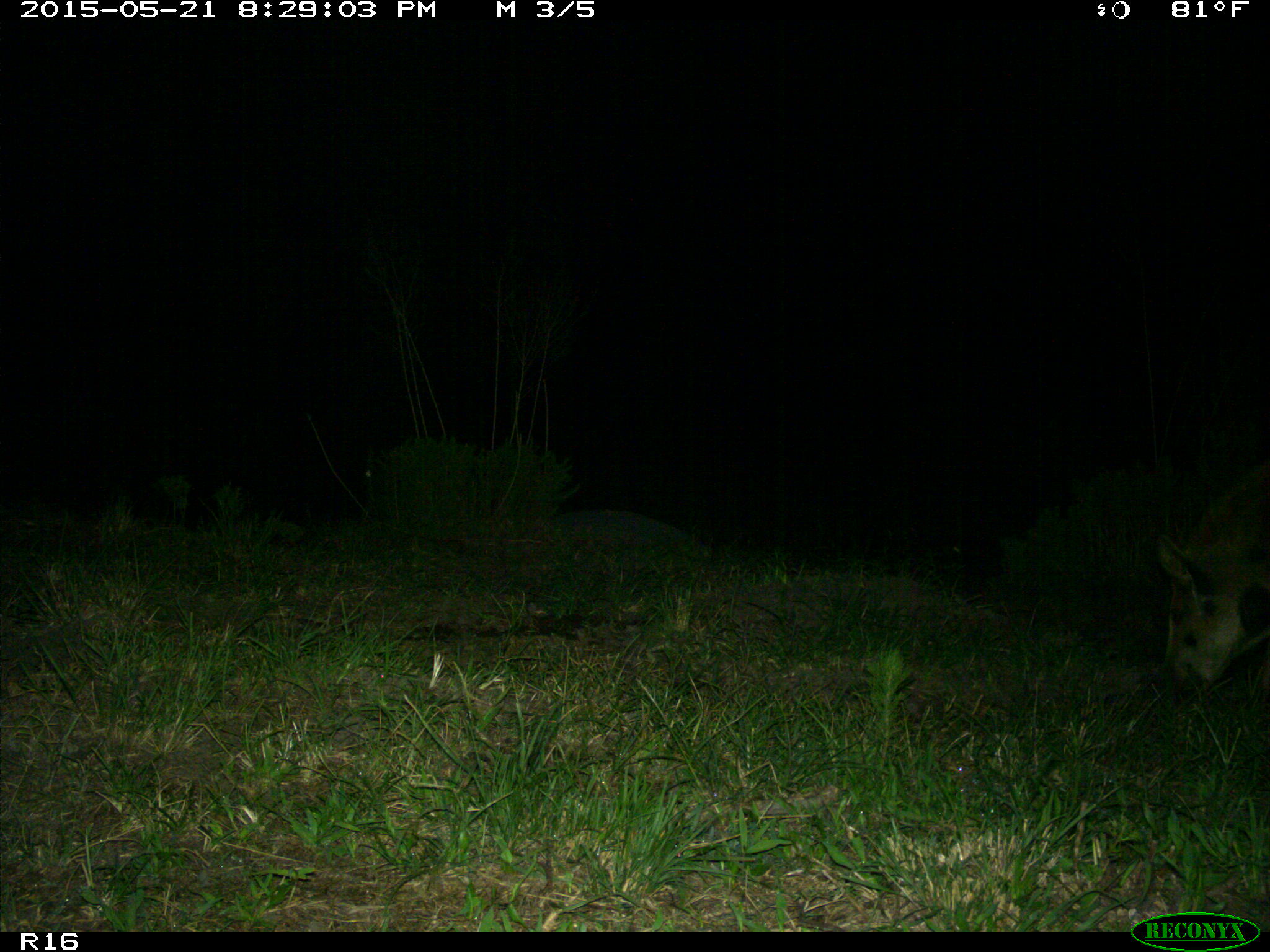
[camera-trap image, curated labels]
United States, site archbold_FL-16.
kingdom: Animalia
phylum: Chordata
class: Mammalia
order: Artiodactyla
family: Suidae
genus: Sus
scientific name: Sus scrofa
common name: wild boar